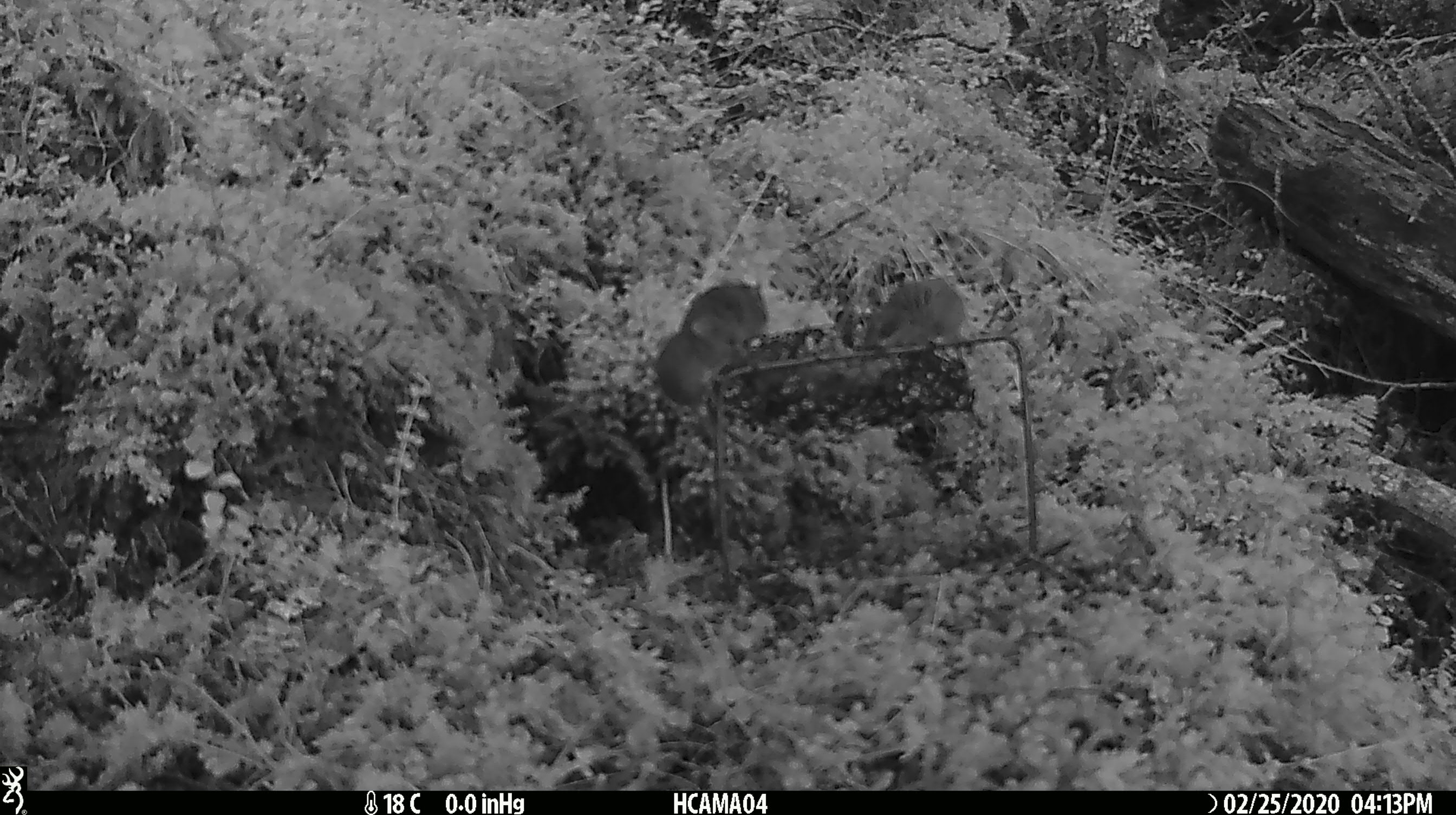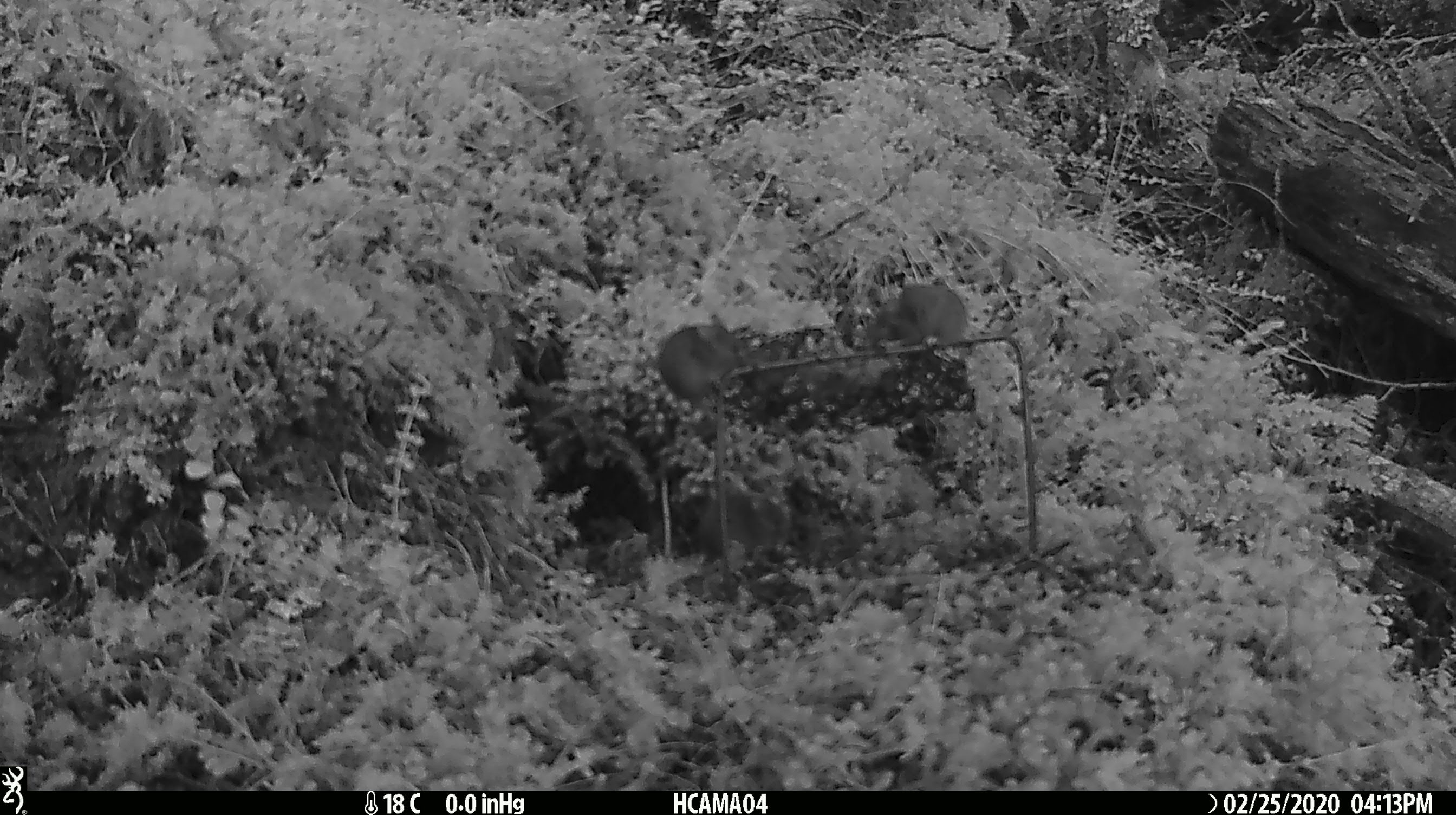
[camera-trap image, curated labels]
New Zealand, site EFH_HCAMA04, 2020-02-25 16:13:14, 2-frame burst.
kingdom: Animalia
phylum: Chordata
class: Mammalia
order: Rodentia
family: Muridae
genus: Mus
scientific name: Mus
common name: mouse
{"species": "mouse (Mus)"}